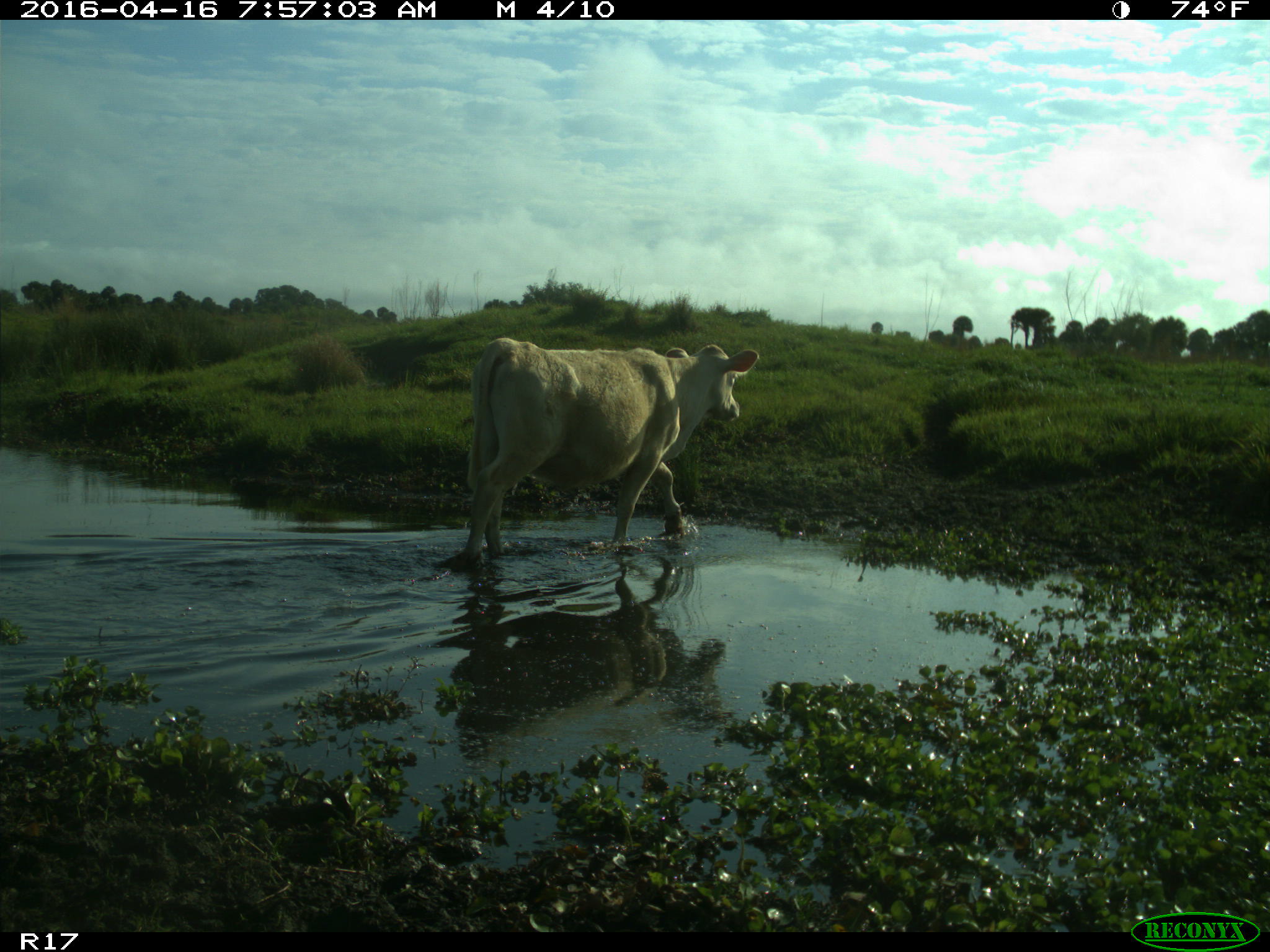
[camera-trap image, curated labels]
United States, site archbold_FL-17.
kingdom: Animalia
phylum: Chordata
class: Mammalia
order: Artiodactyla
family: Bovidae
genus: Bos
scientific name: Bos taurus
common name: domestic cow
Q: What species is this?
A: Bos taurus (domestic cow).